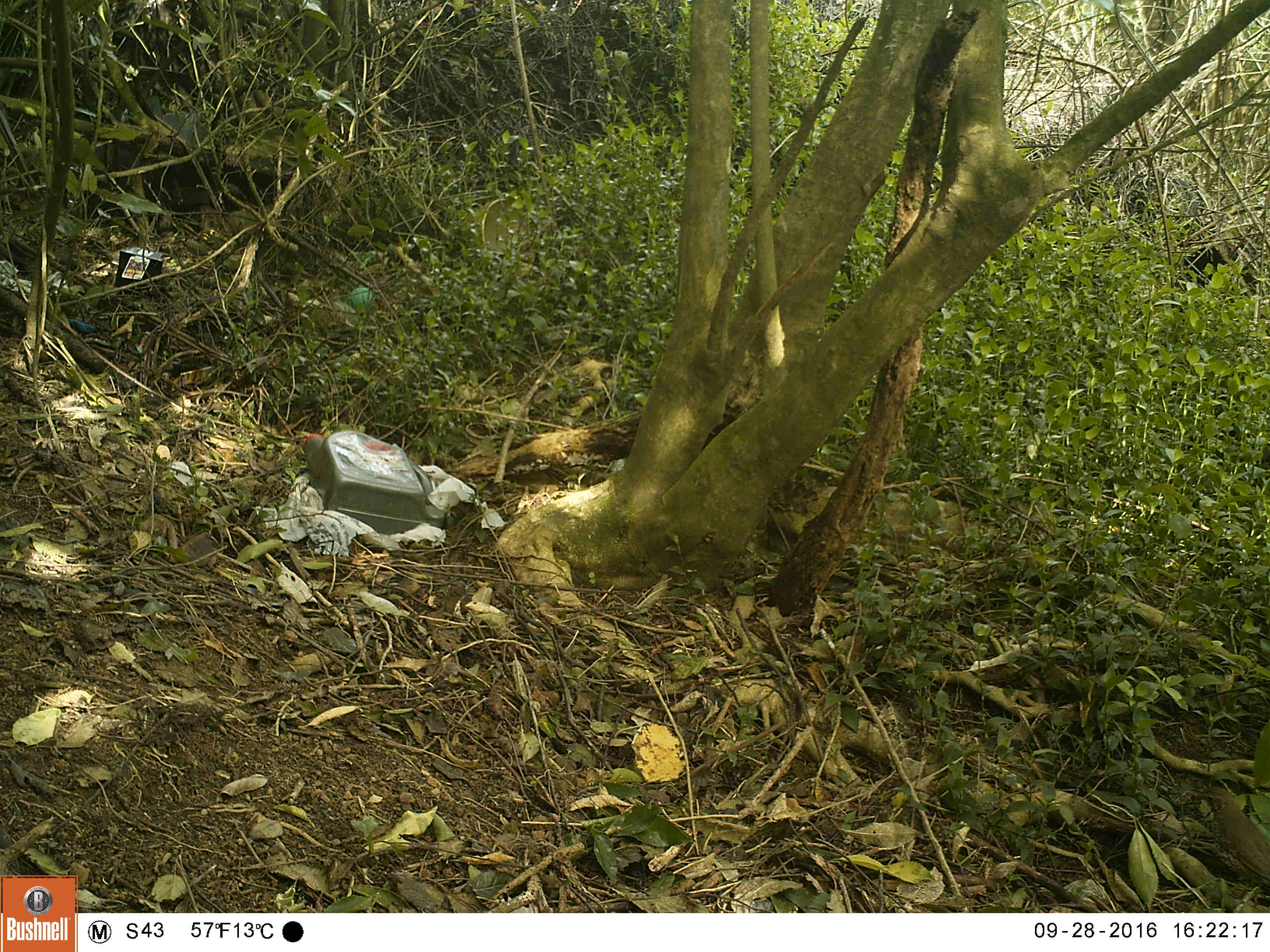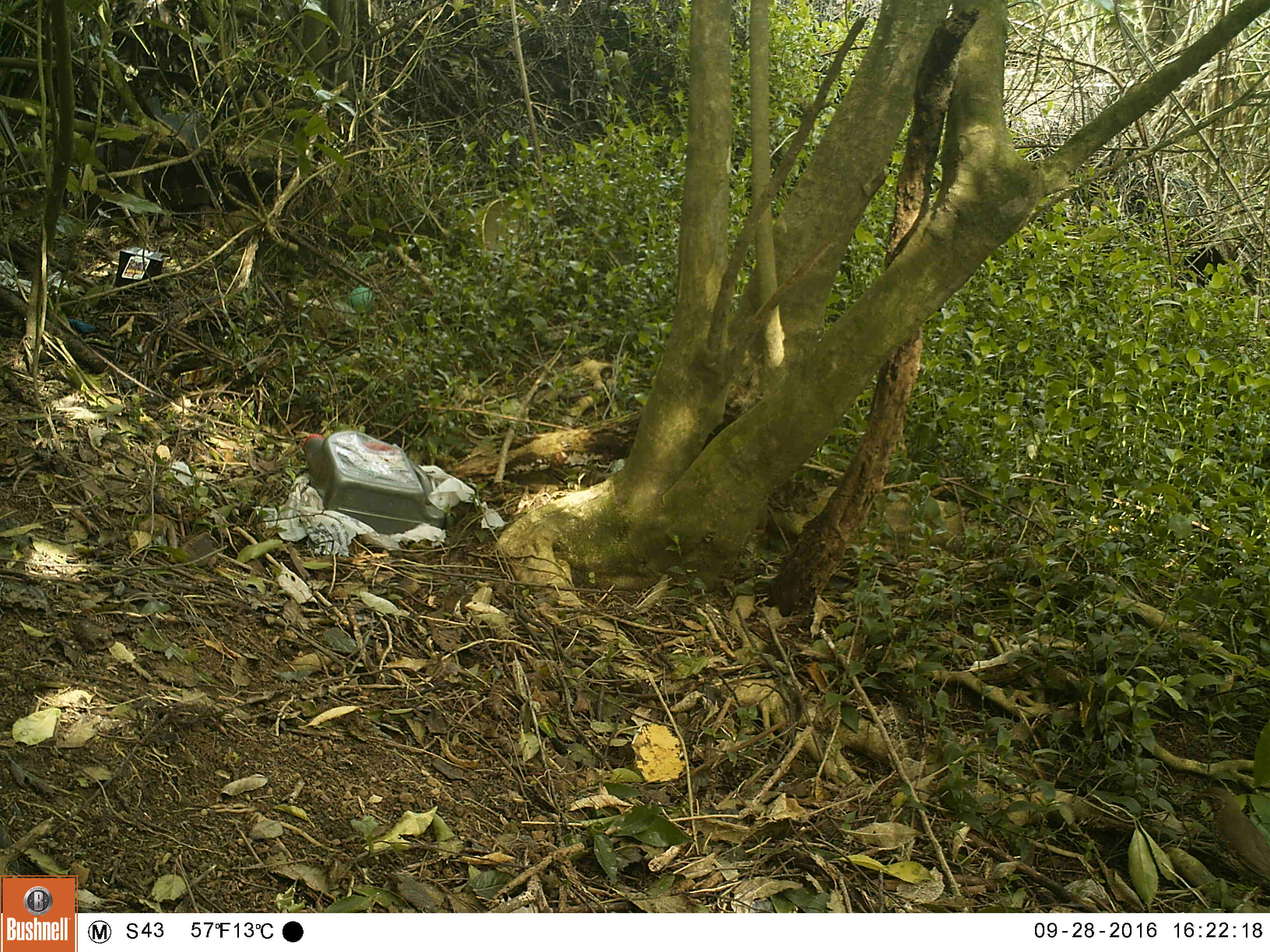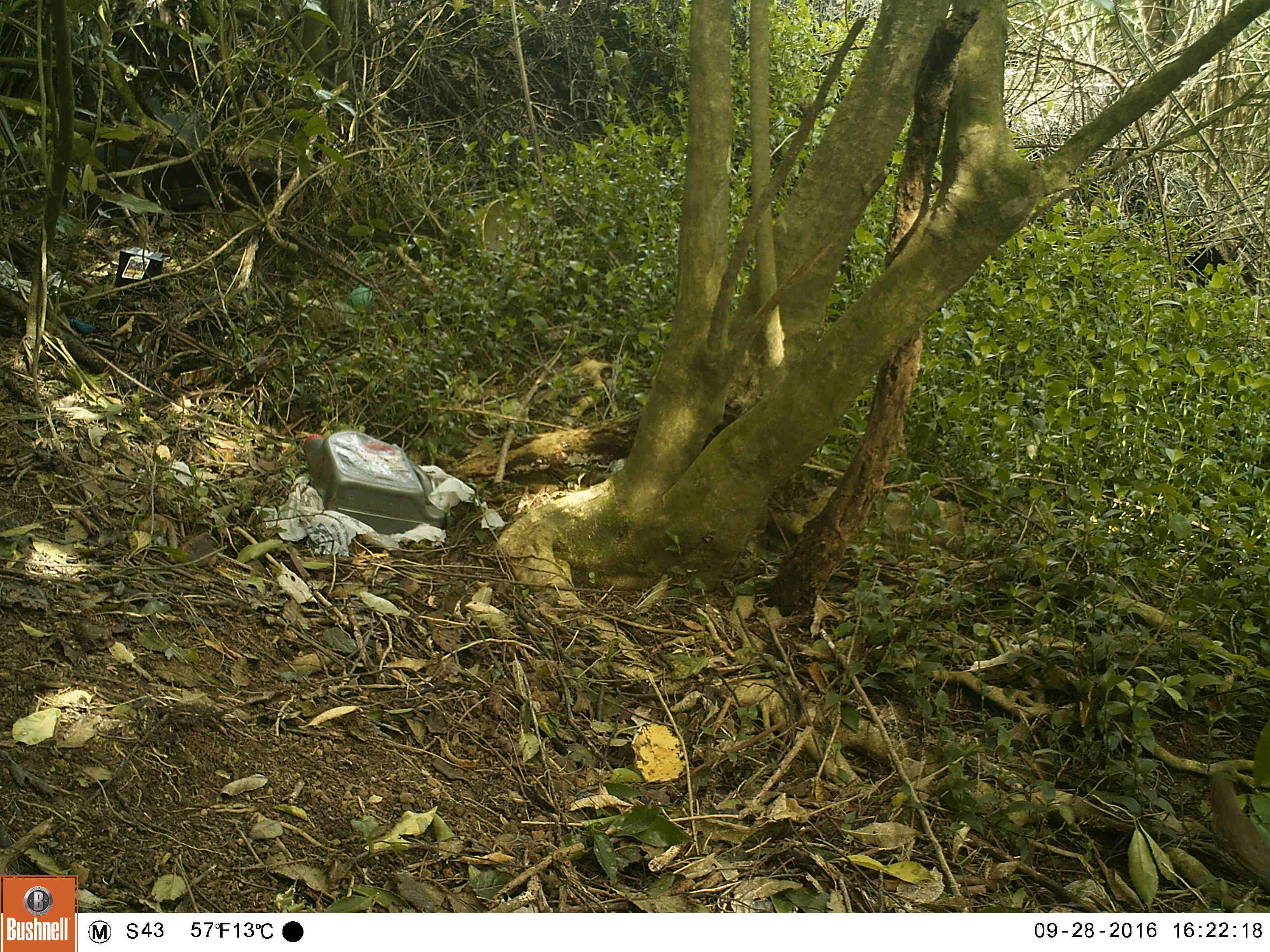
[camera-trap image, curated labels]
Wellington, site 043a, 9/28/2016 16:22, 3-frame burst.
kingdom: Animalia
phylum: Chordata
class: Aves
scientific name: Aves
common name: bird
Bird (Aves).